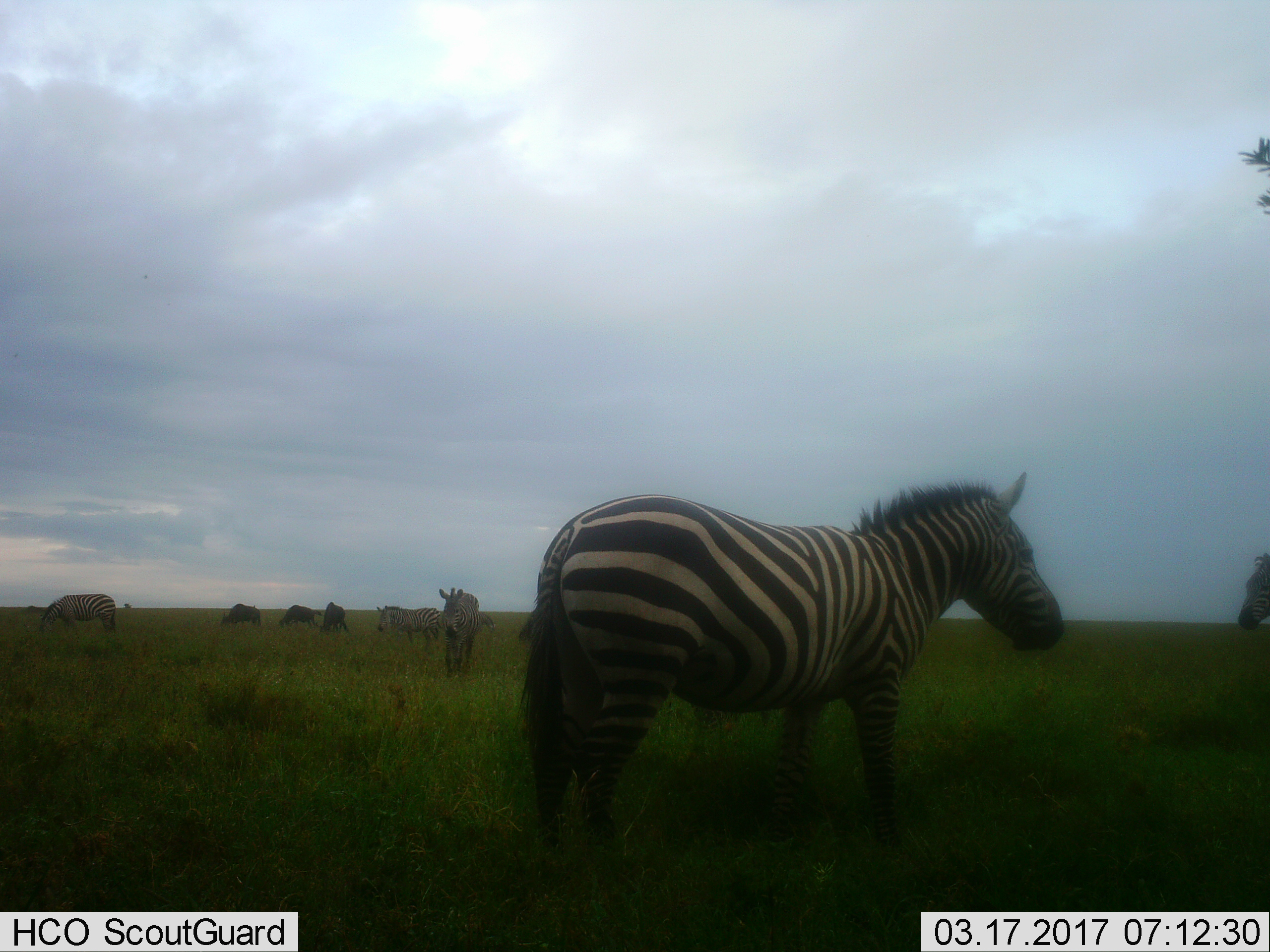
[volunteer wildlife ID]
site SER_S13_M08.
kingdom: Animalia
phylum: Chordata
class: Mammalia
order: Perissodactyla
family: Equidae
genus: Equus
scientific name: Equus quagga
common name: plains zebra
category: zebraplains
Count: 5.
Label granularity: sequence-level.